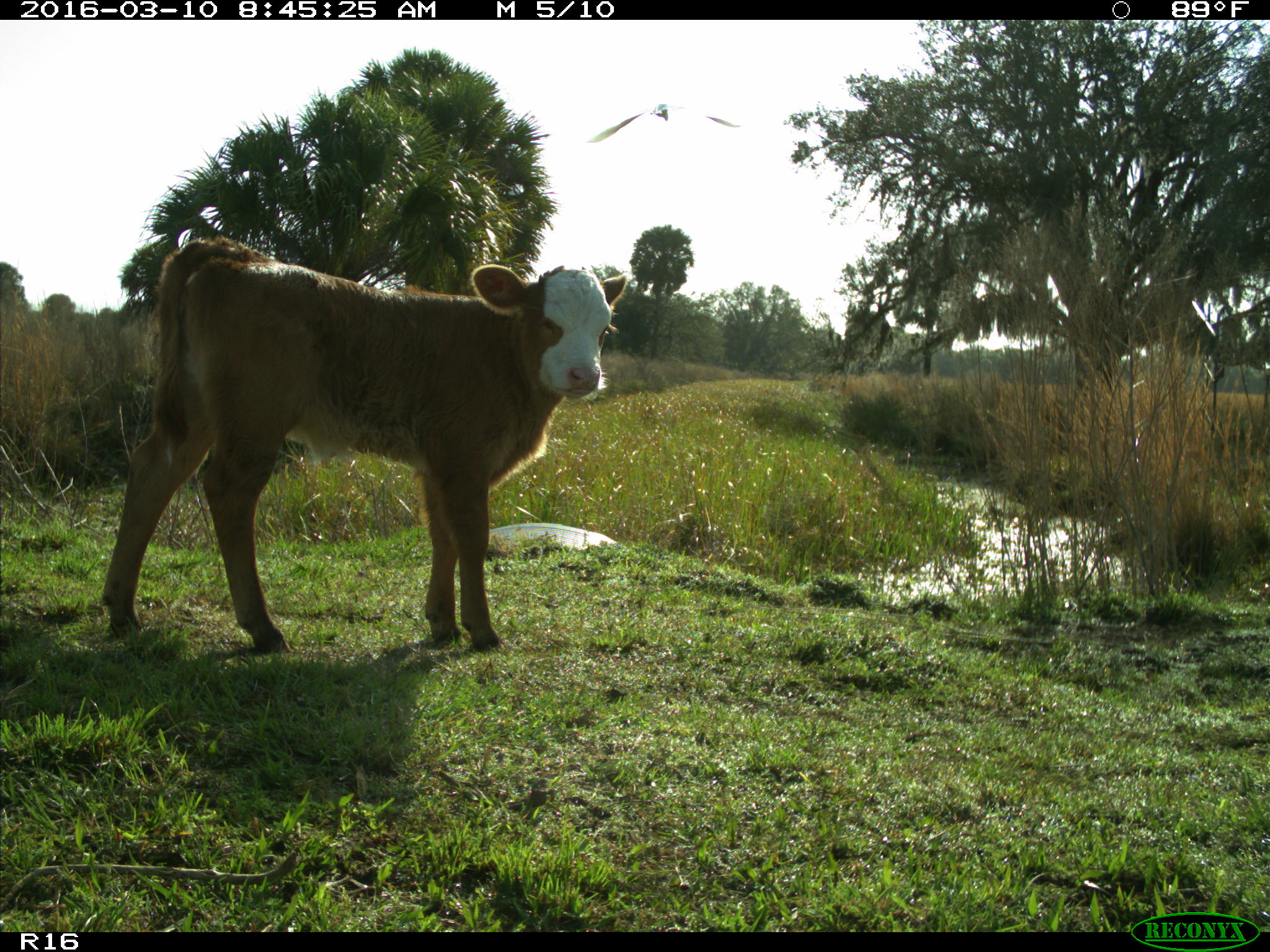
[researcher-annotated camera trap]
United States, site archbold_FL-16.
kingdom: Animalia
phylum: Chordata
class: Mammalia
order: Artiodactyla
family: Bovidae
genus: Bos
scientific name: Bos taurus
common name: domestic cow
Bos taurus (domestic cow).